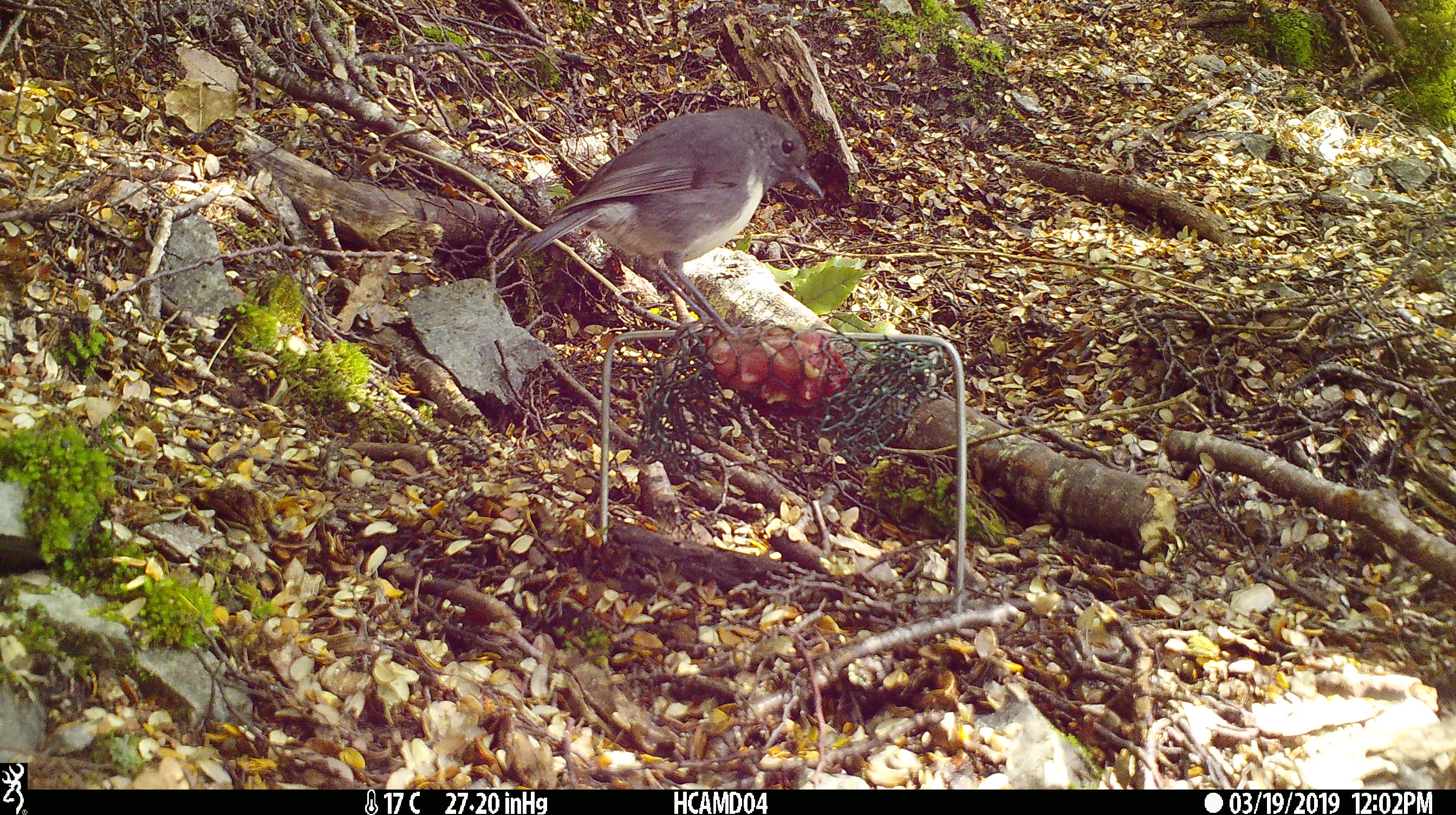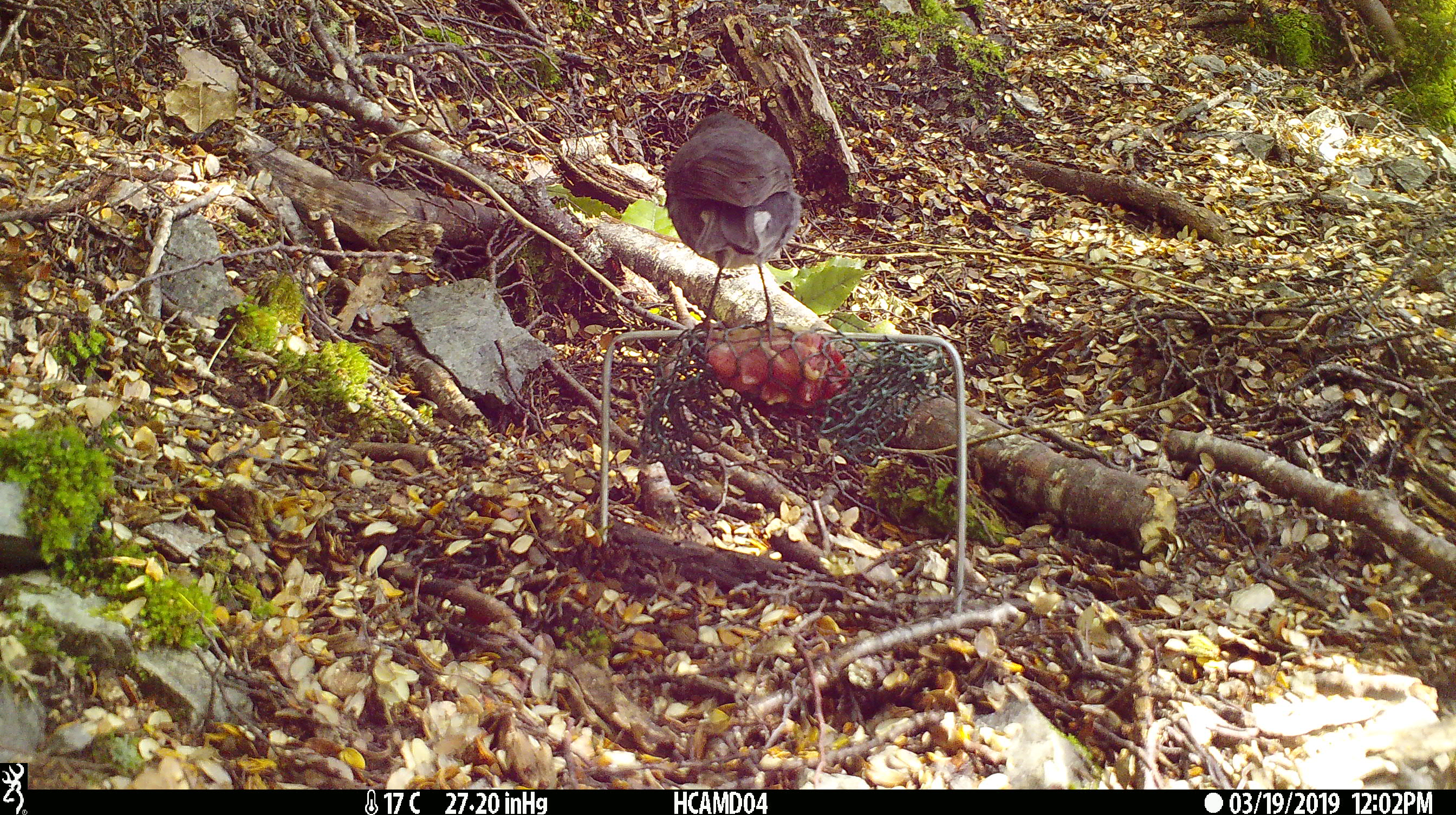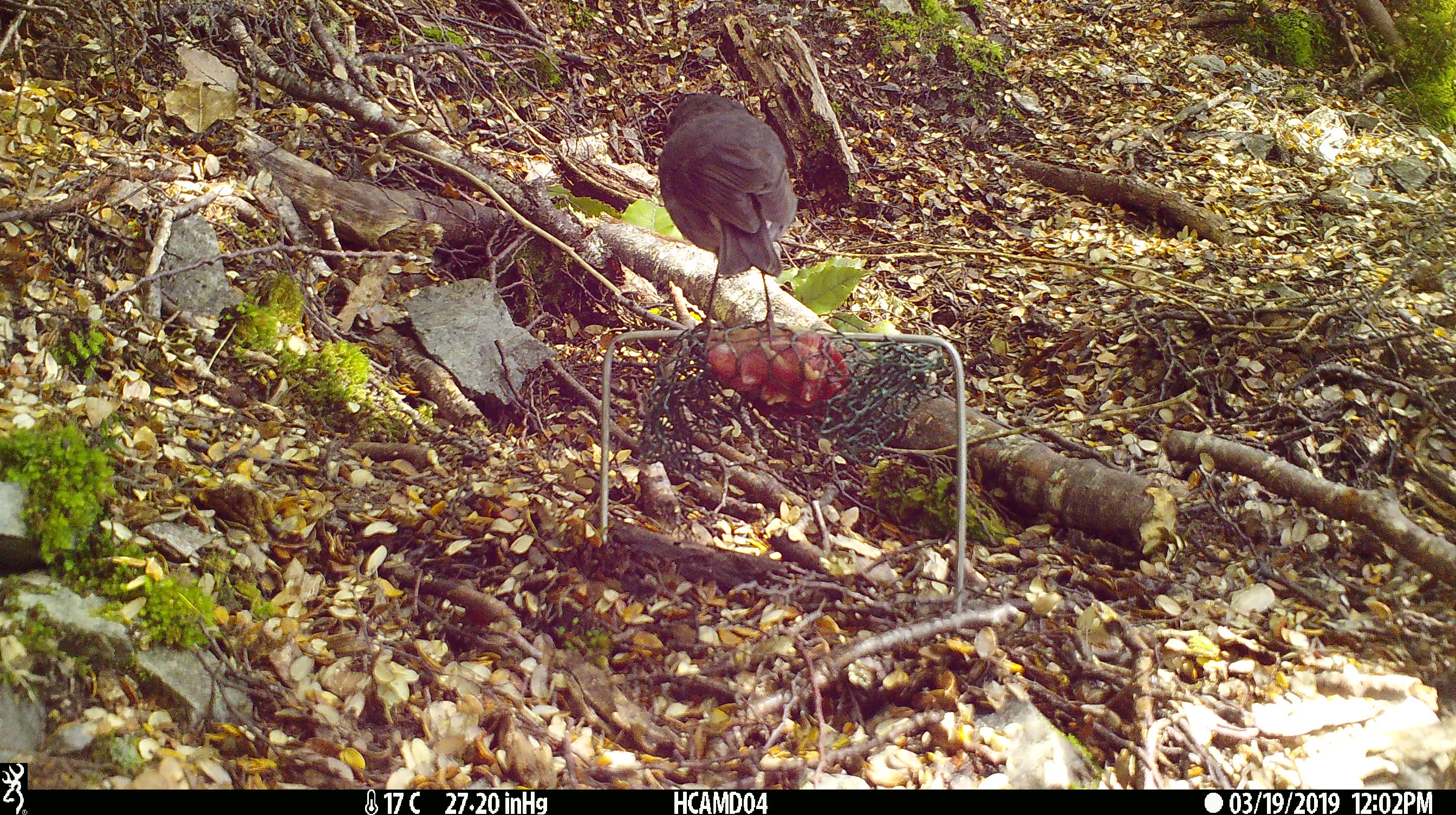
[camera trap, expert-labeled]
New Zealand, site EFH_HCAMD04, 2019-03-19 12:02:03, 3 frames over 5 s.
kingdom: Animalia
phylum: Chordata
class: Aves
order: Passeriformes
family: Petroicidae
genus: Petroica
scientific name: Petroica australis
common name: new zealand robin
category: robin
Robin (new zealand robin) (Petroica australis).